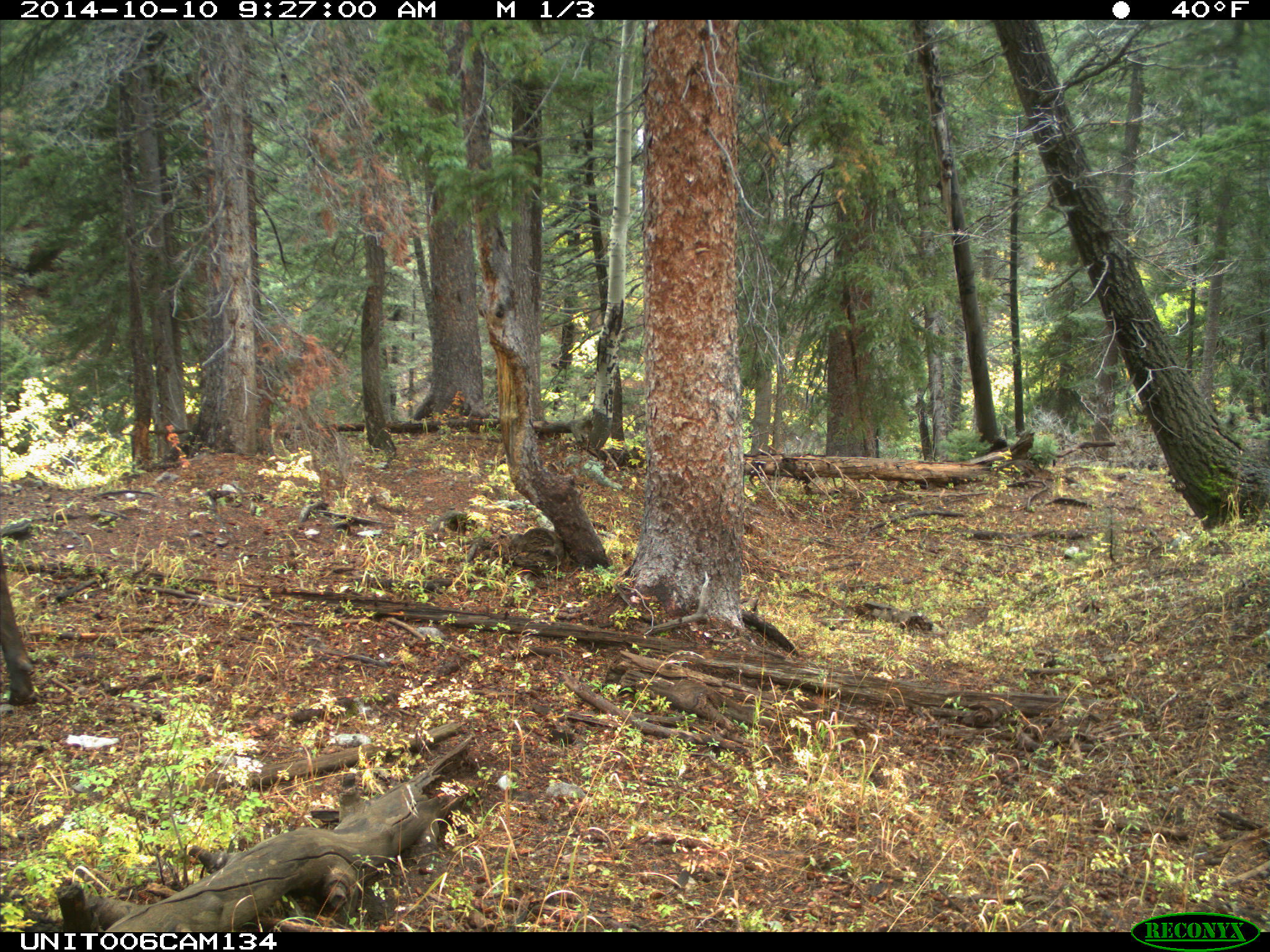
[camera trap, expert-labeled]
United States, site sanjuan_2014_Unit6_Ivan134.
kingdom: Animalia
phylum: Chordata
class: Mammalia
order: Artiodactyla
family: Cervidae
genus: Cervus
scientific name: Cervus elaphus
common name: red deer